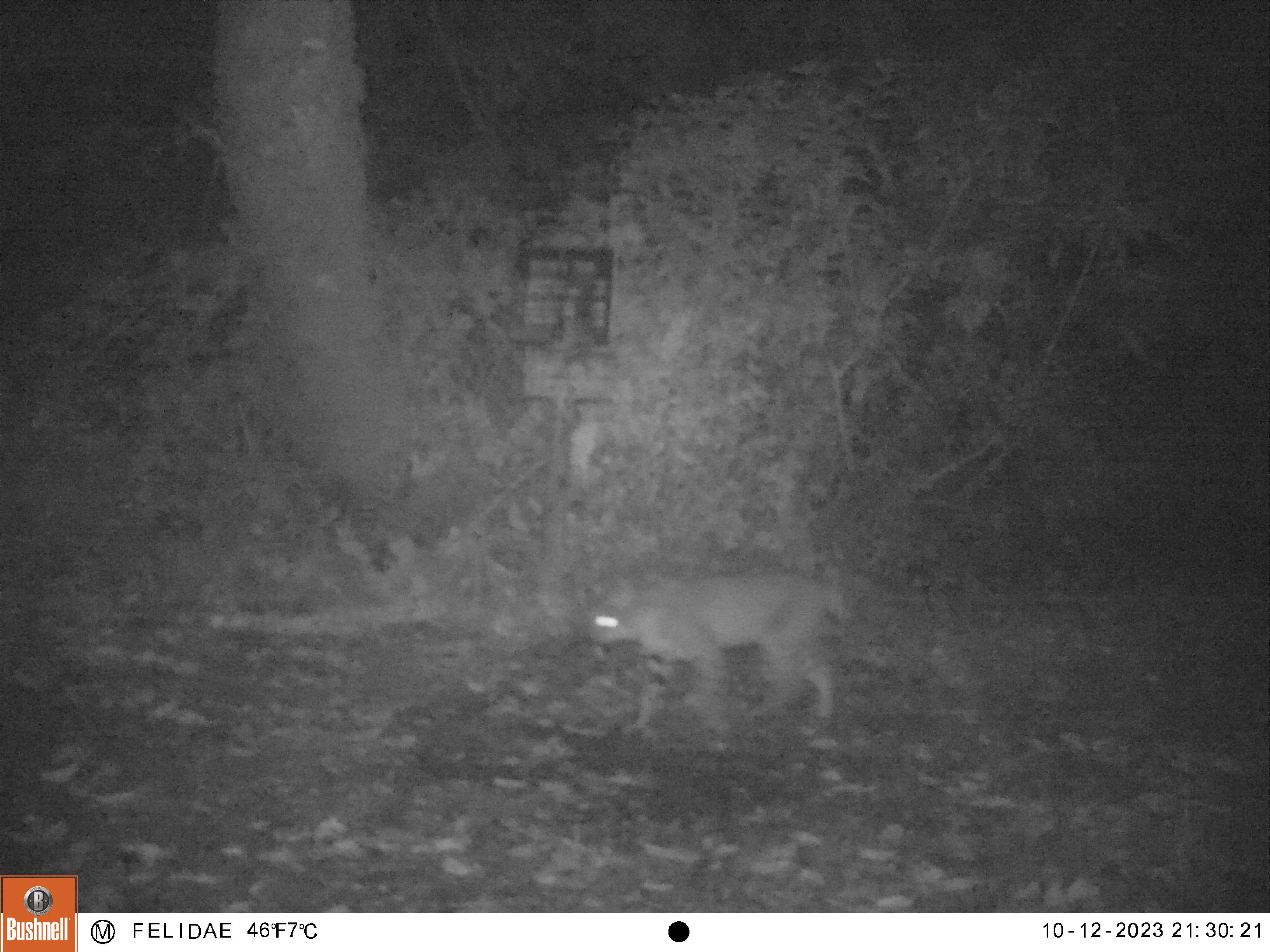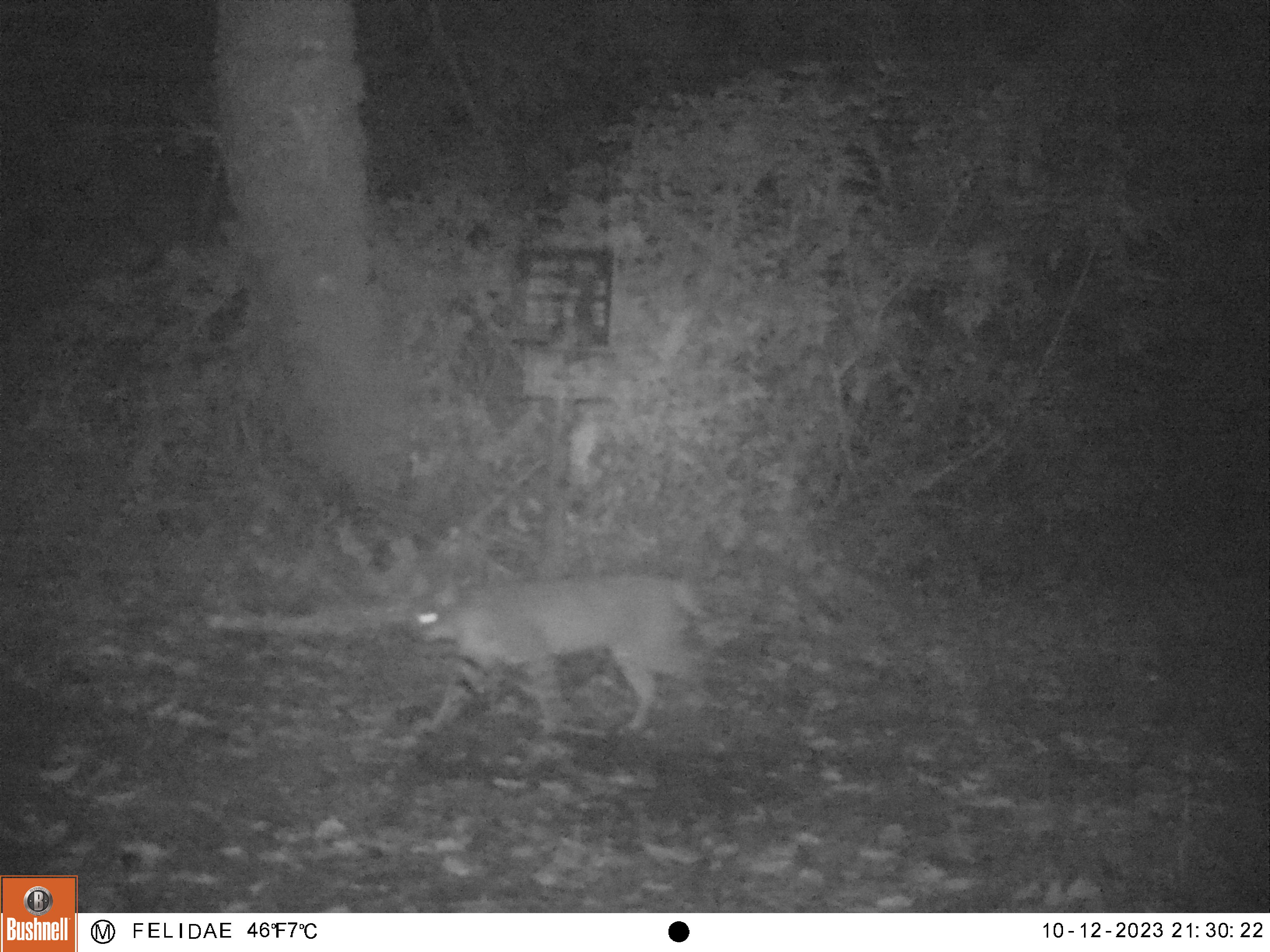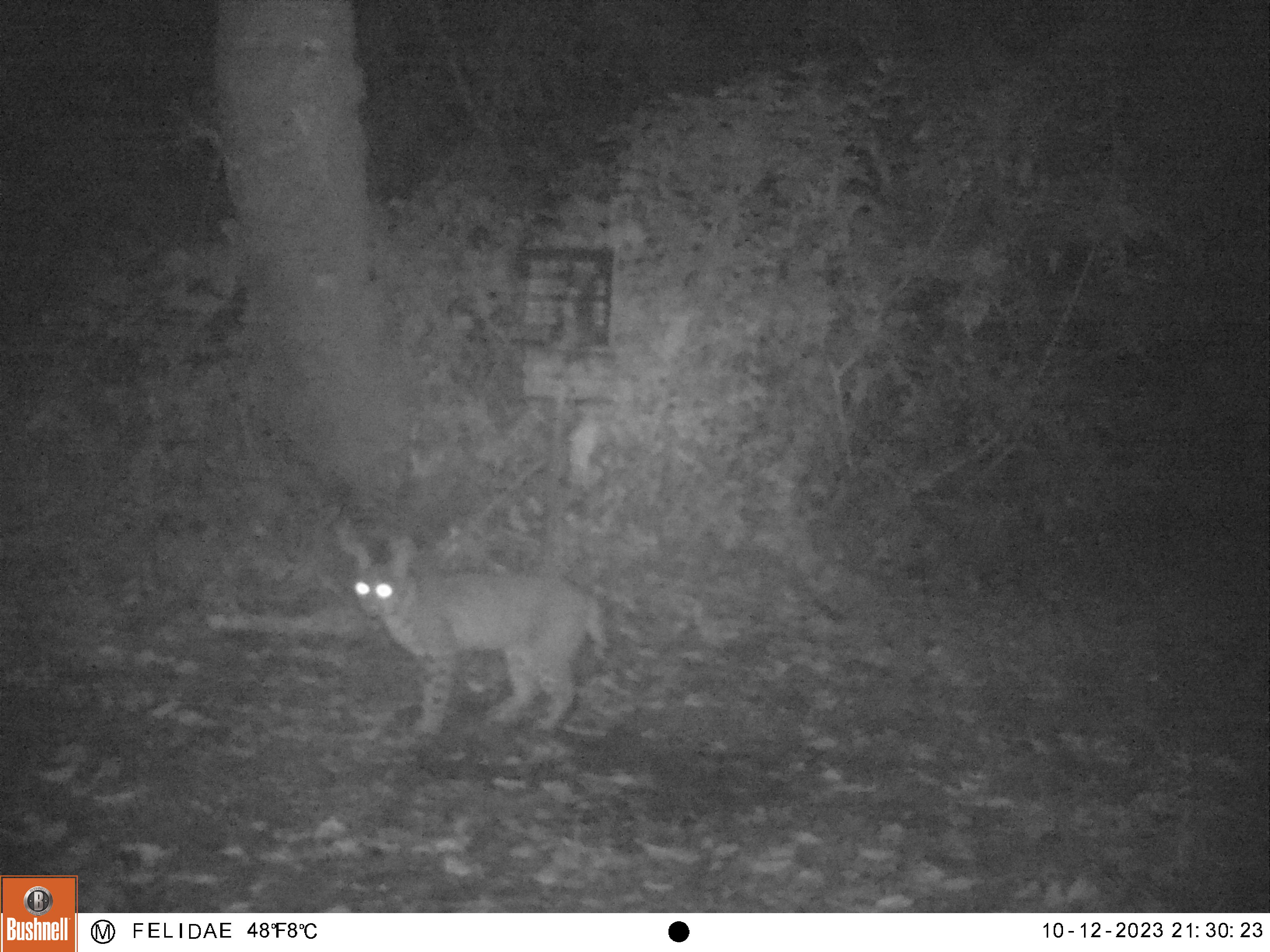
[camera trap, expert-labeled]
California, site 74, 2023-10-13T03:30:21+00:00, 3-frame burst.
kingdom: Animalia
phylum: Chordata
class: Mammalia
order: Carnivora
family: Felidae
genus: Lynx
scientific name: Lynx rufus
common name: bobcat